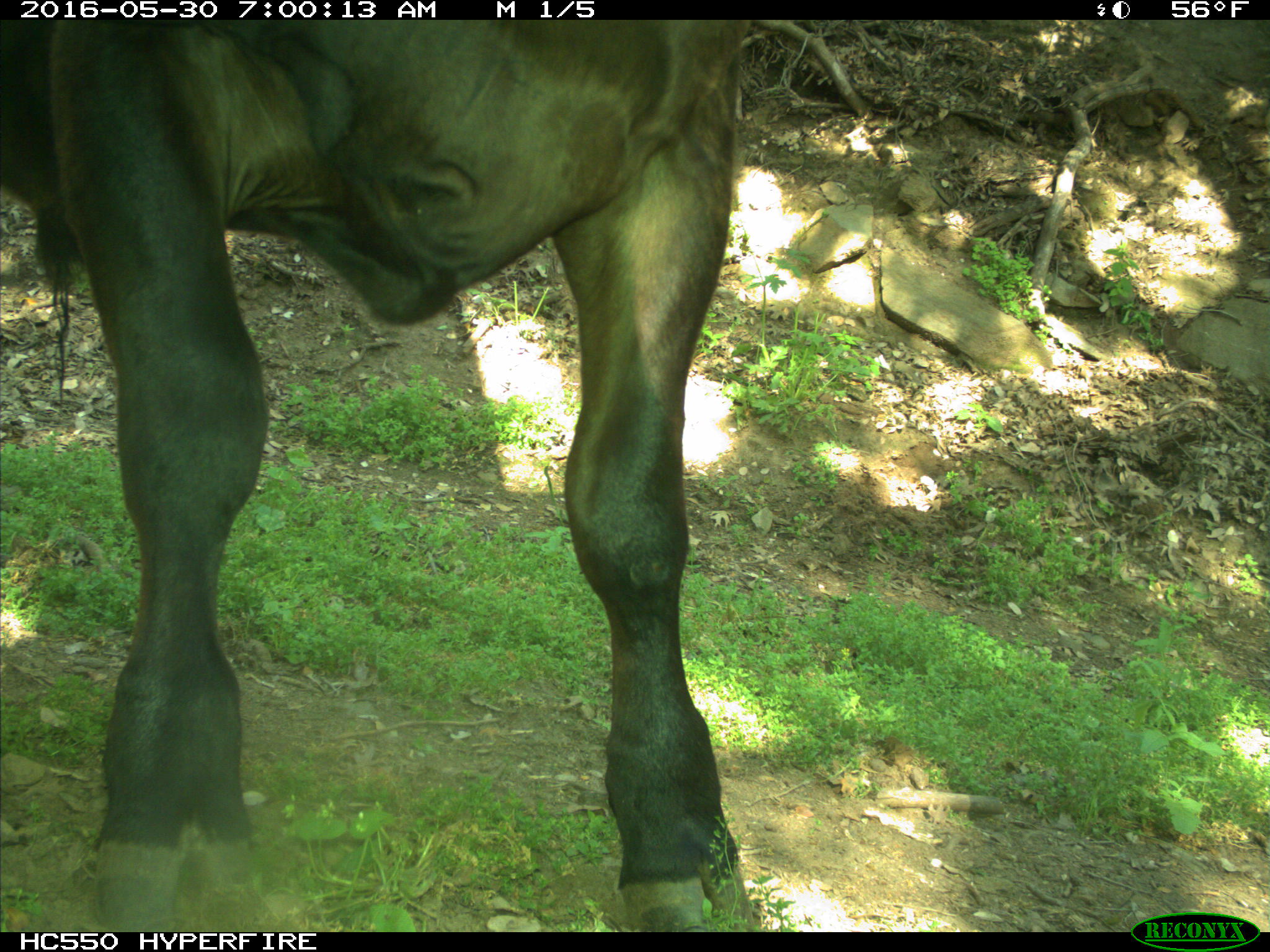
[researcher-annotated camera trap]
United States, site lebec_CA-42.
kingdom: Animalia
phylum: Chordata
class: Mammalia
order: Artiodactyla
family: Bovidae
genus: Bos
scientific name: Bos taurus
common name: domestic cow